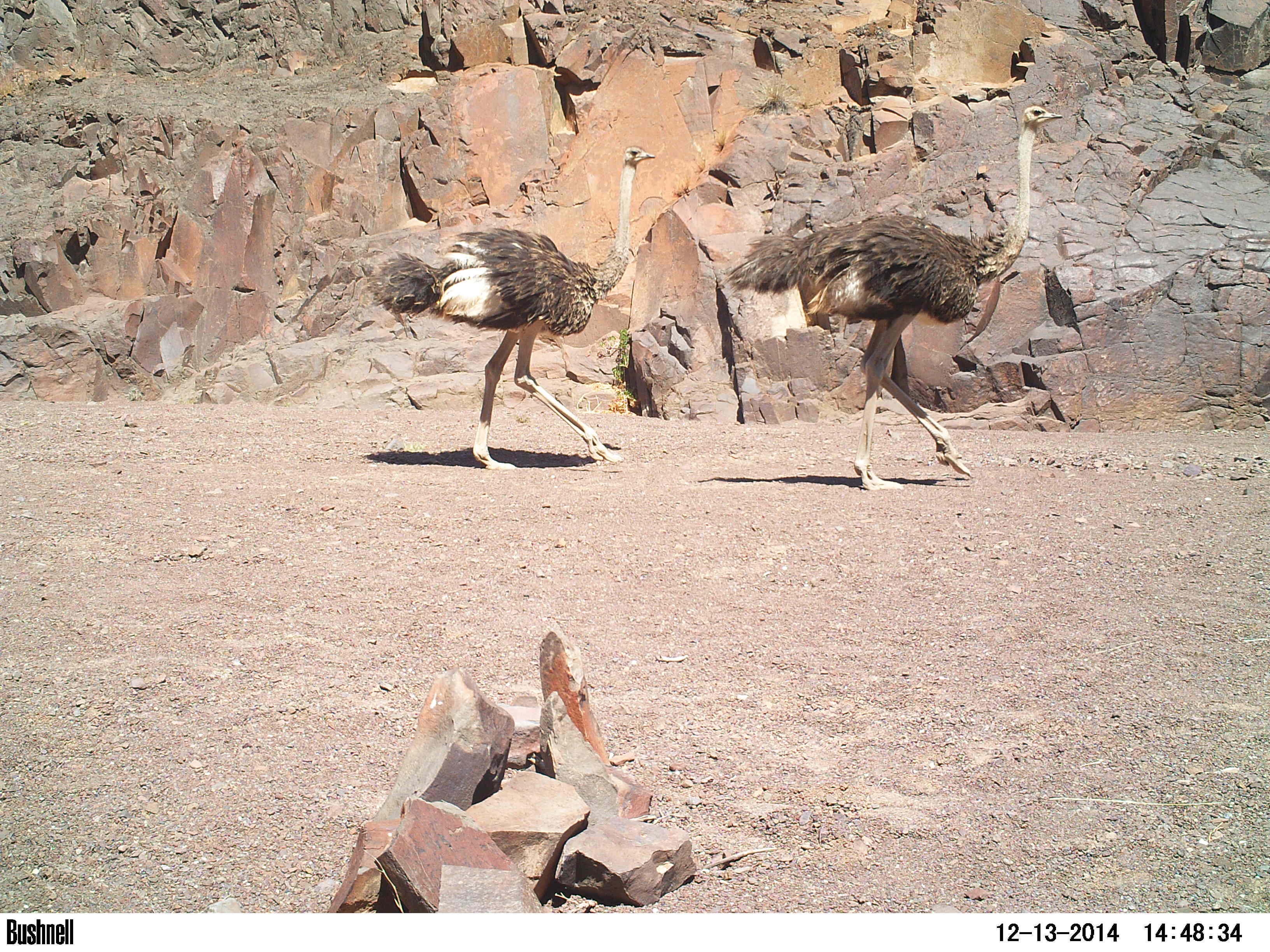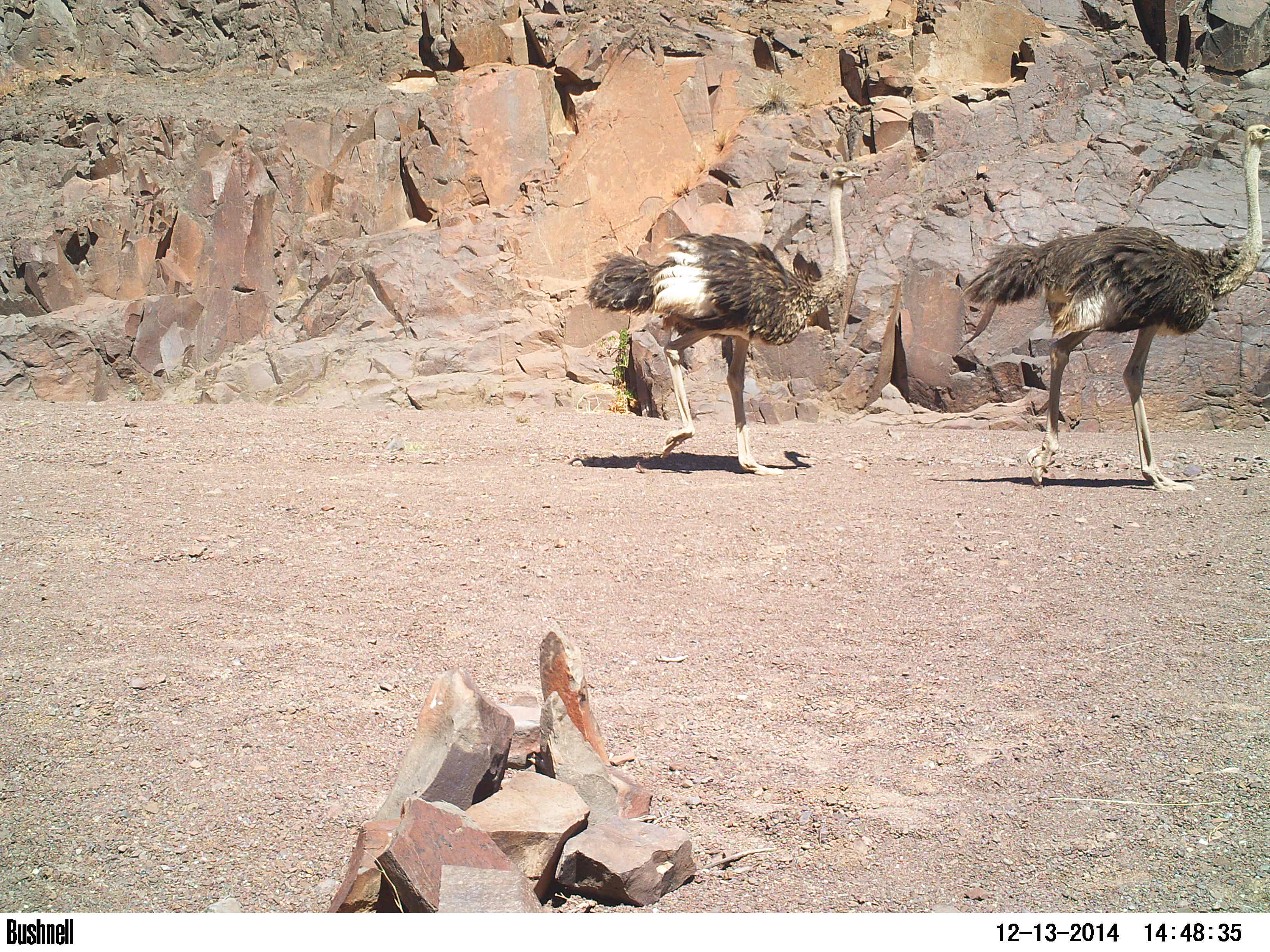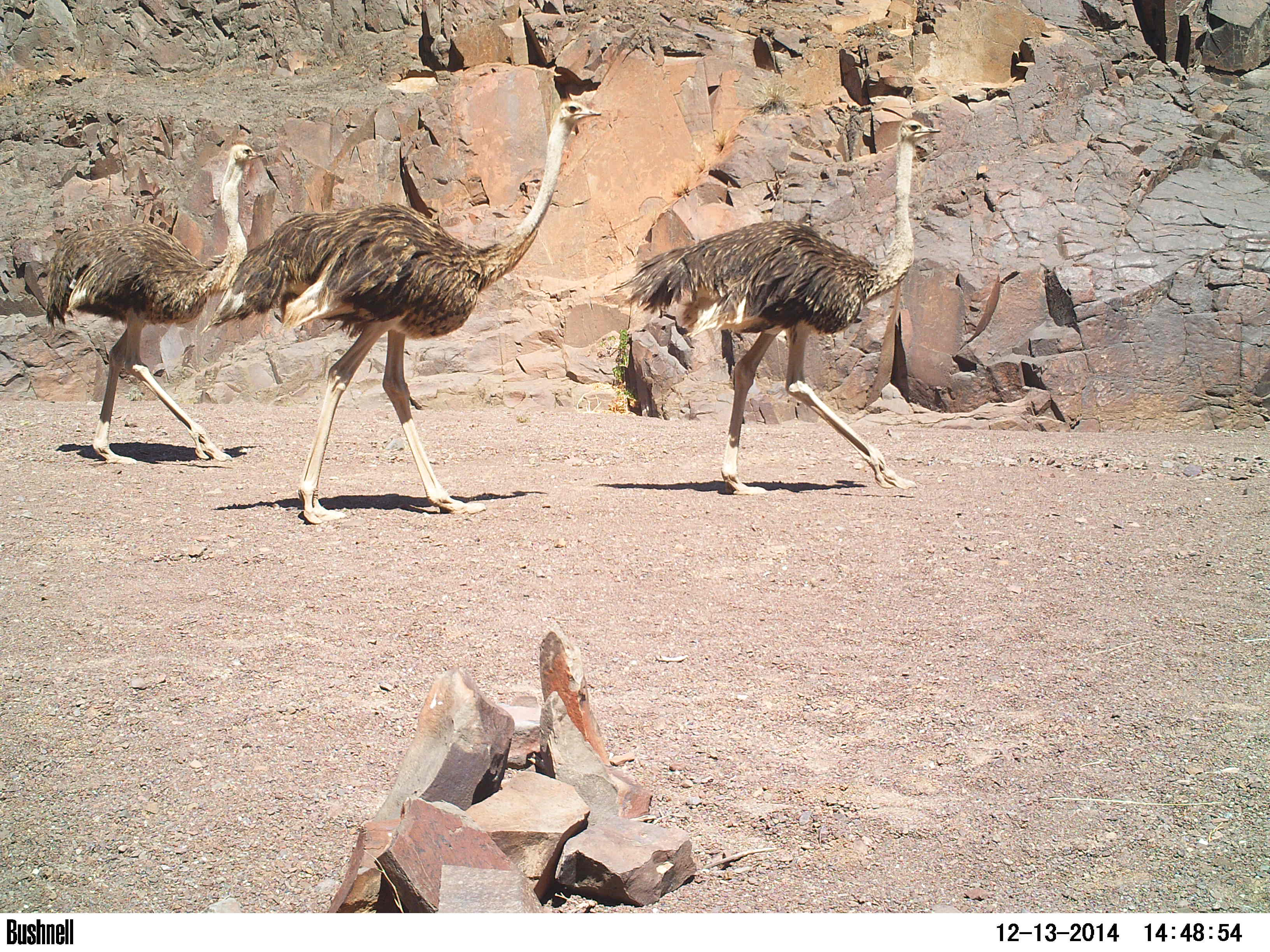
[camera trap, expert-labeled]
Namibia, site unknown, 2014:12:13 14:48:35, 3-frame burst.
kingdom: Animalia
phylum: Chordata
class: Aves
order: Struthioniformes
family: Struthionidae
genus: Struthio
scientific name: Struthio camelus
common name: common ostrich